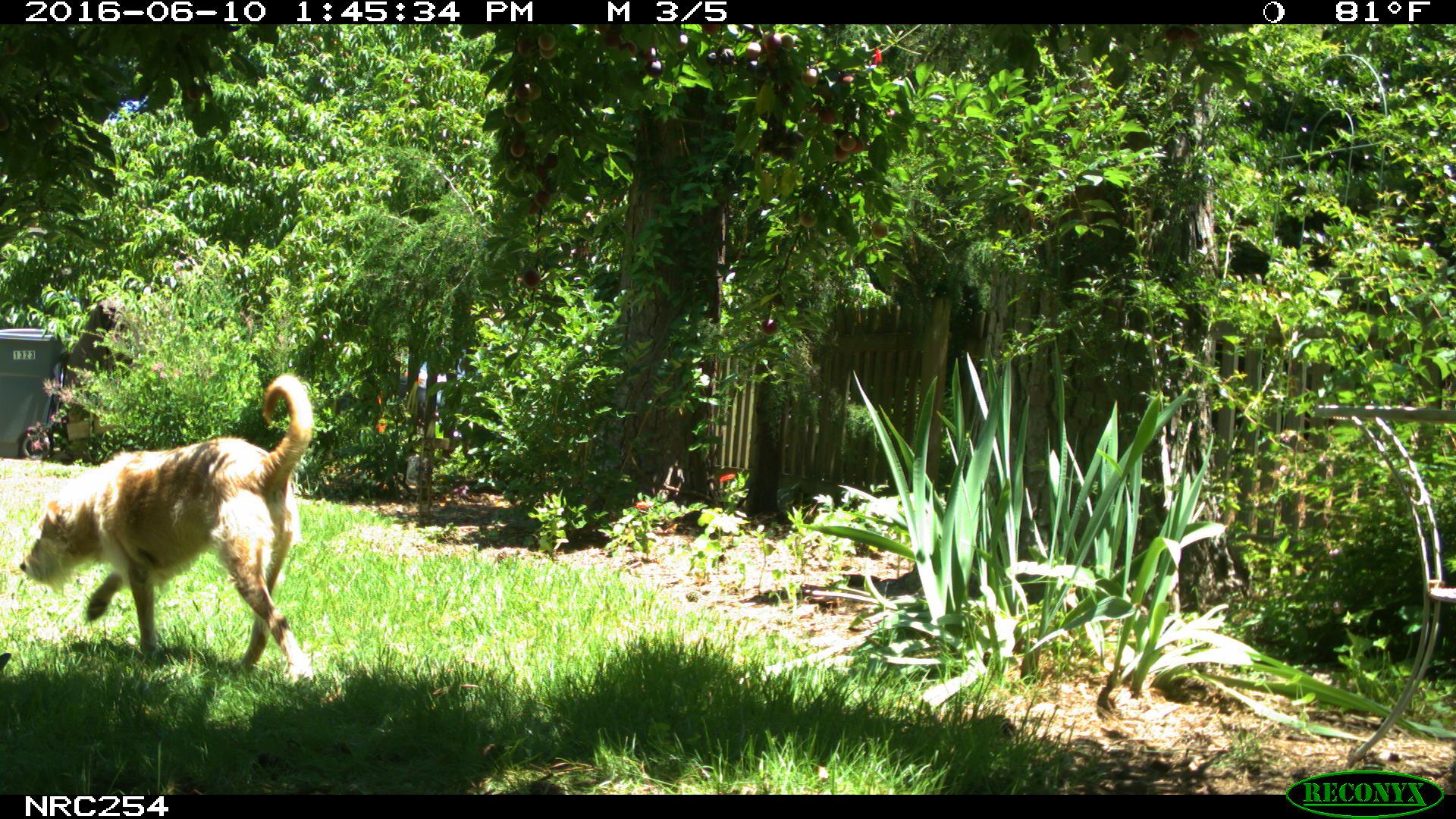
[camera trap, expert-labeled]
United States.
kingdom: Animalia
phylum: Chordata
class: Mammalia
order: Carnivora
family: Canidae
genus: Canis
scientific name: Canis familiaris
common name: domestic dog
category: Dog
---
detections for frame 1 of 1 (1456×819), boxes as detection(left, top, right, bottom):
Dog: detection(17, 372, 322, 693)